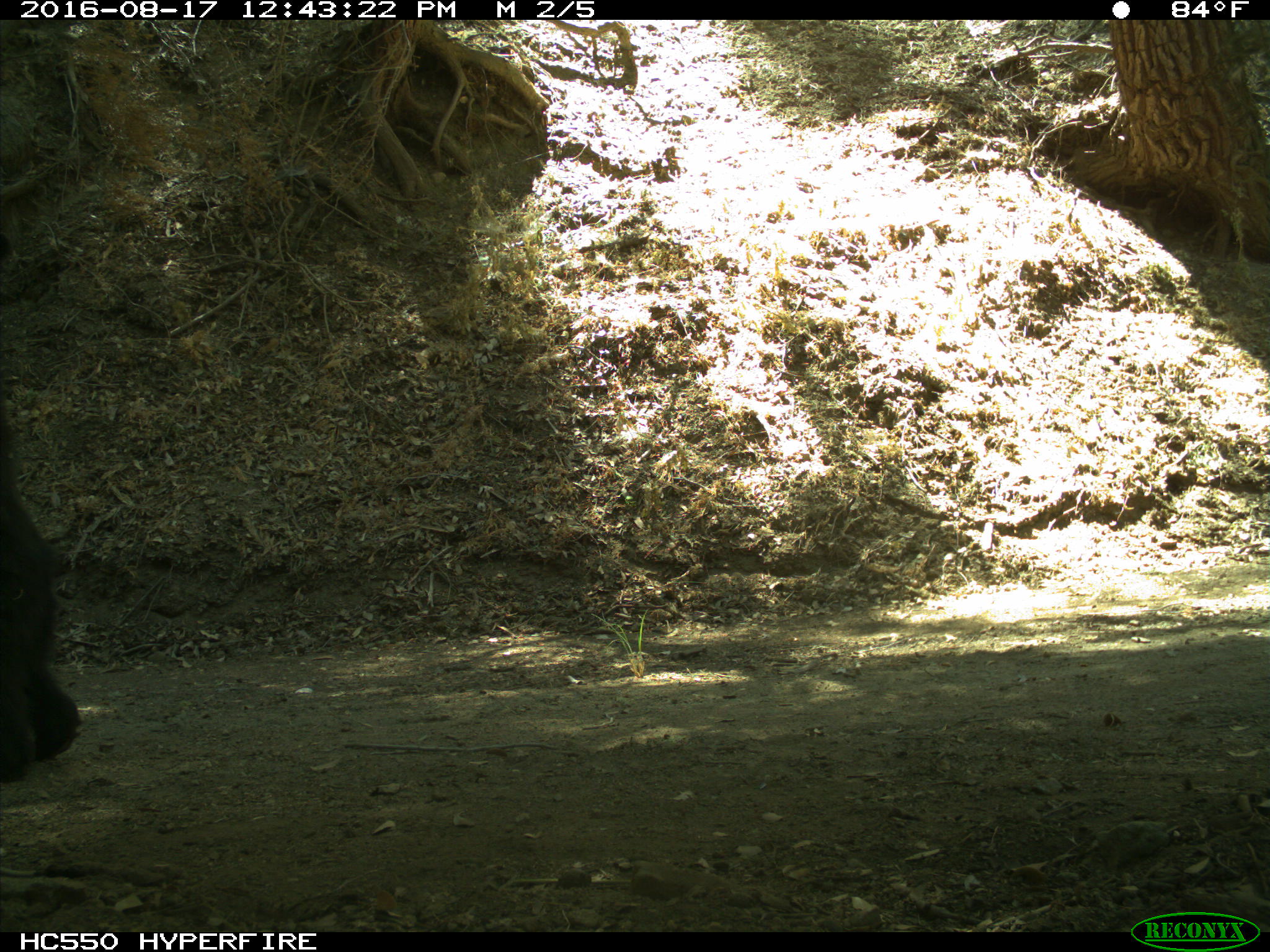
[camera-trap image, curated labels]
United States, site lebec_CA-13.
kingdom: Animalia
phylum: Chordata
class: Mammalia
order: Carnivora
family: Ursidae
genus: Ursus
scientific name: Ursus americanus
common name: american black bear